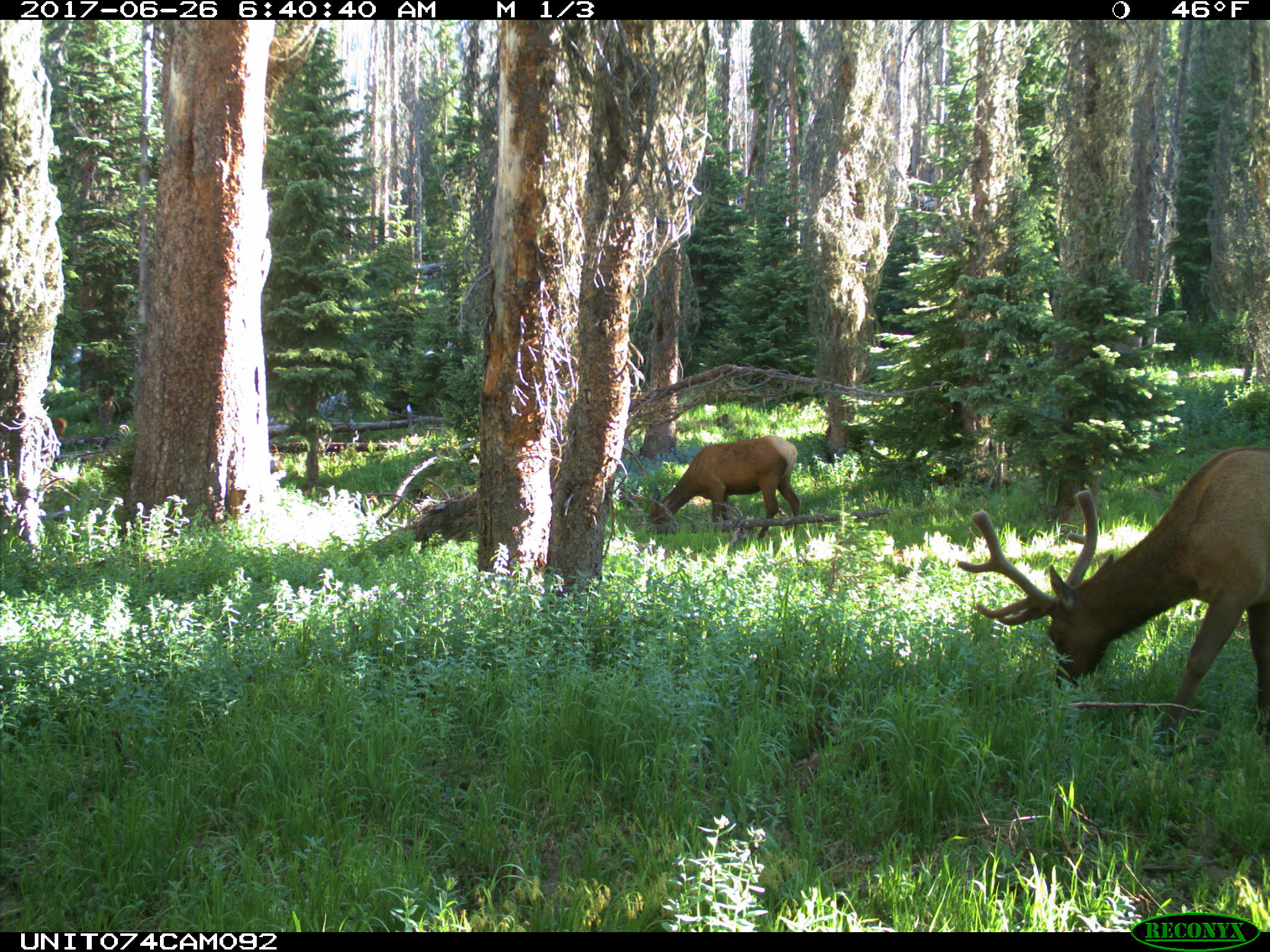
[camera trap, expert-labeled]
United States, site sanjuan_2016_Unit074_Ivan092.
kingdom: Animalia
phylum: Chordata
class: Mammalia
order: Artiodactyla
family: Cervidae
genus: Cervus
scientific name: Cervus elaphus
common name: red deer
Cervus elaphus (red deer).